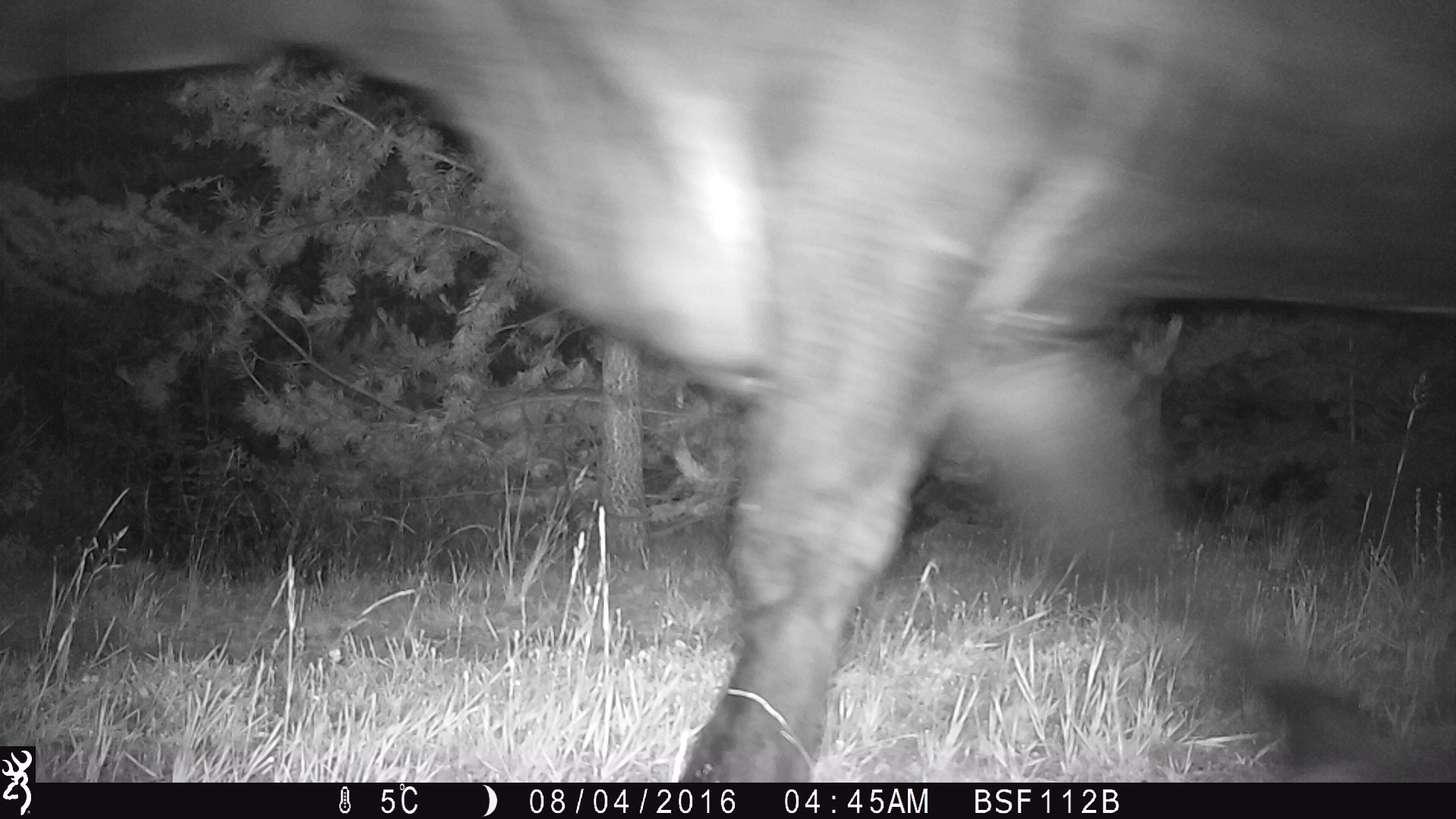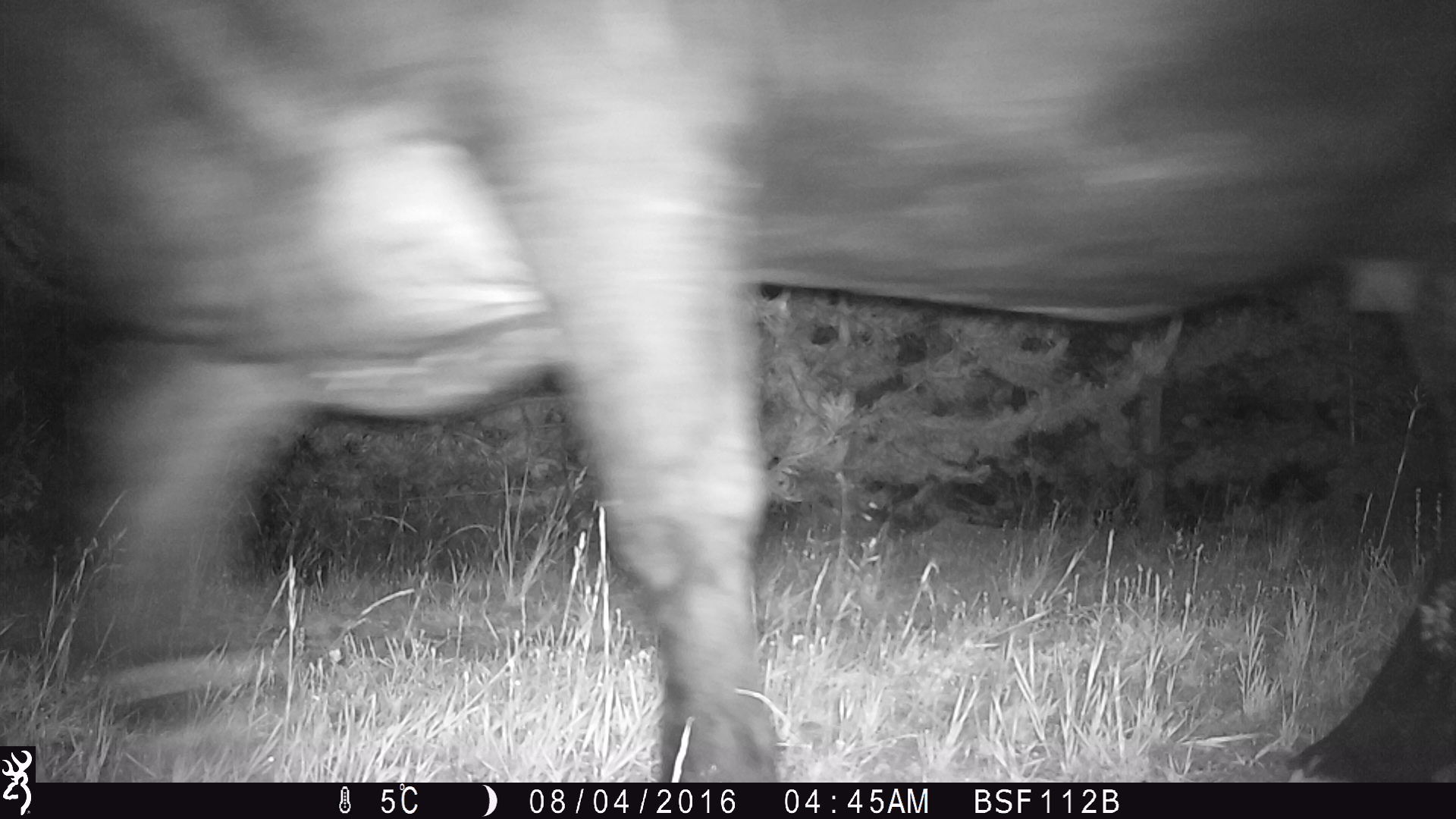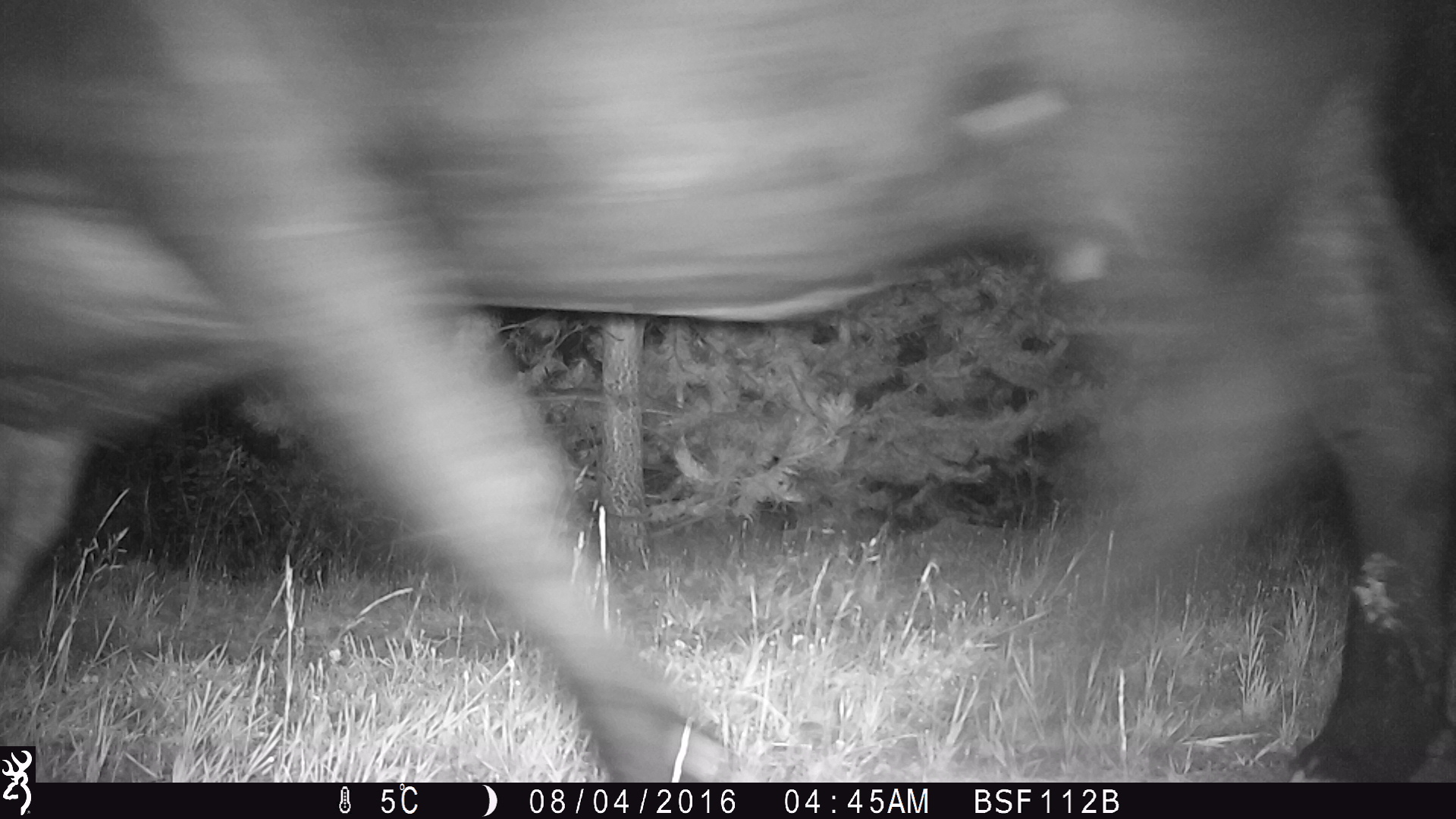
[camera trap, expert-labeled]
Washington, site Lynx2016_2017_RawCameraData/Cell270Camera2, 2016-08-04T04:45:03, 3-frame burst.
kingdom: Animalia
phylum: Chordata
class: Mammalia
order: Artiodactyla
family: Bovidae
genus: Bos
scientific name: Bos taurus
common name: domestic cattle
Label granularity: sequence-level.